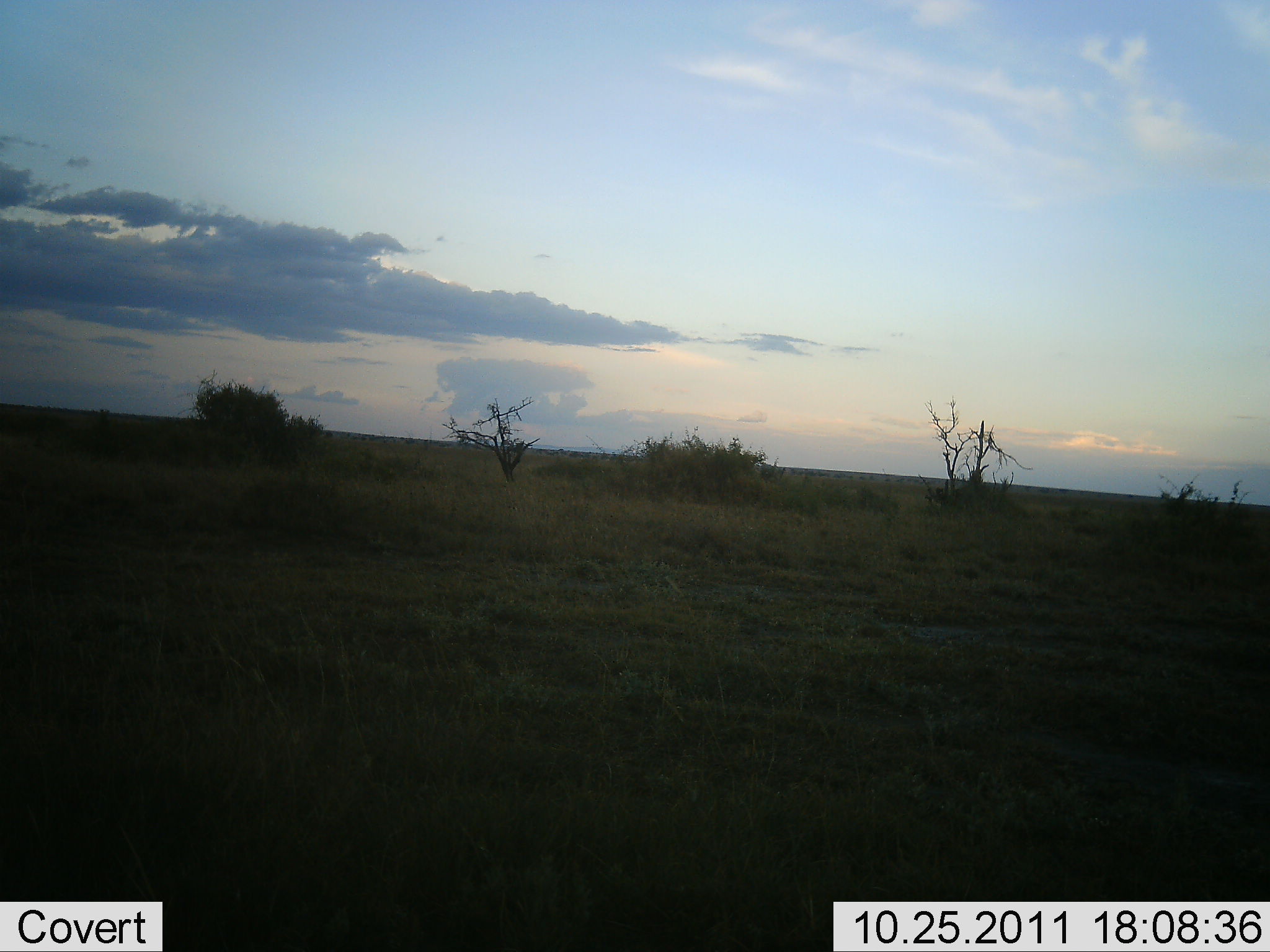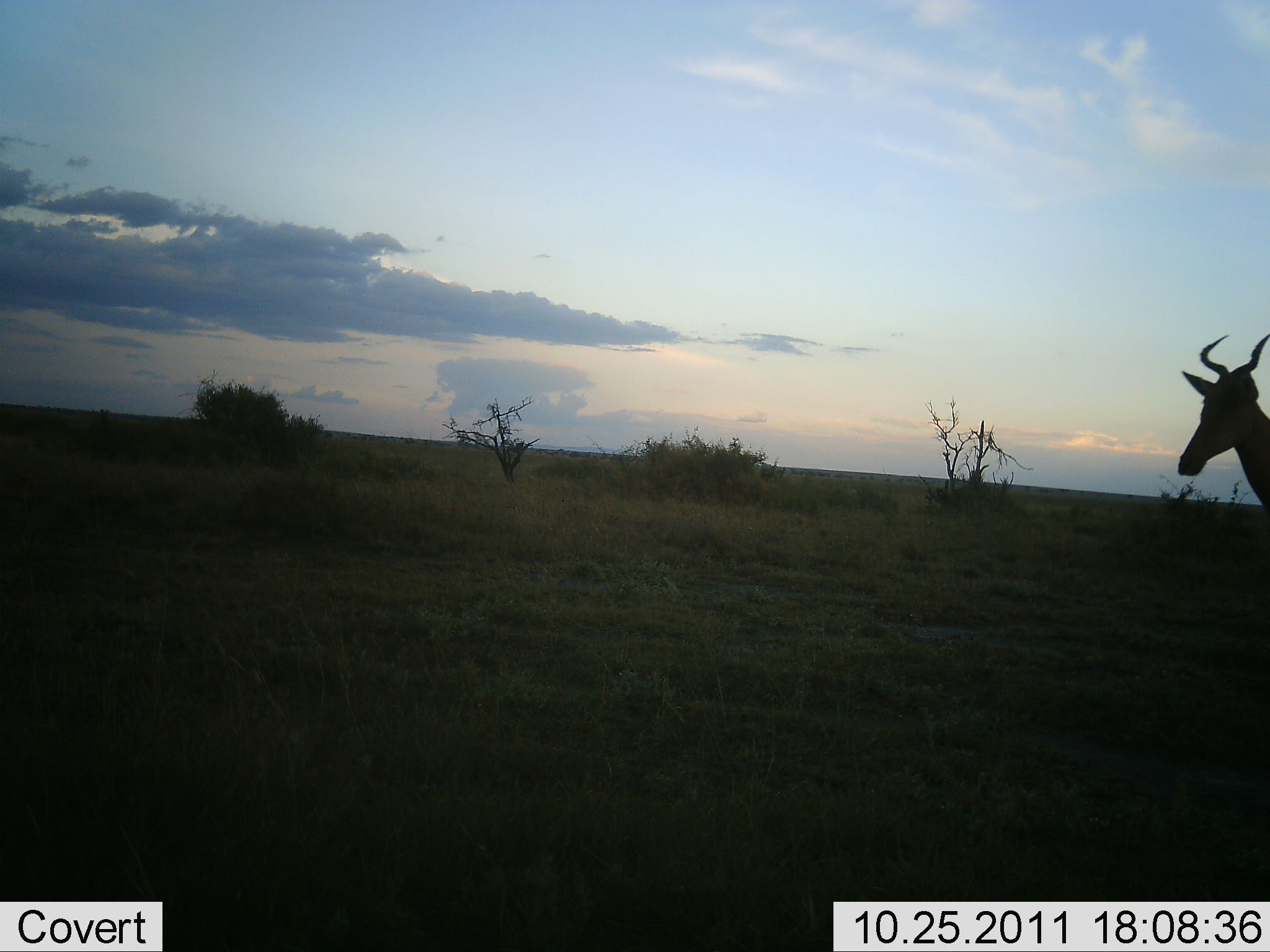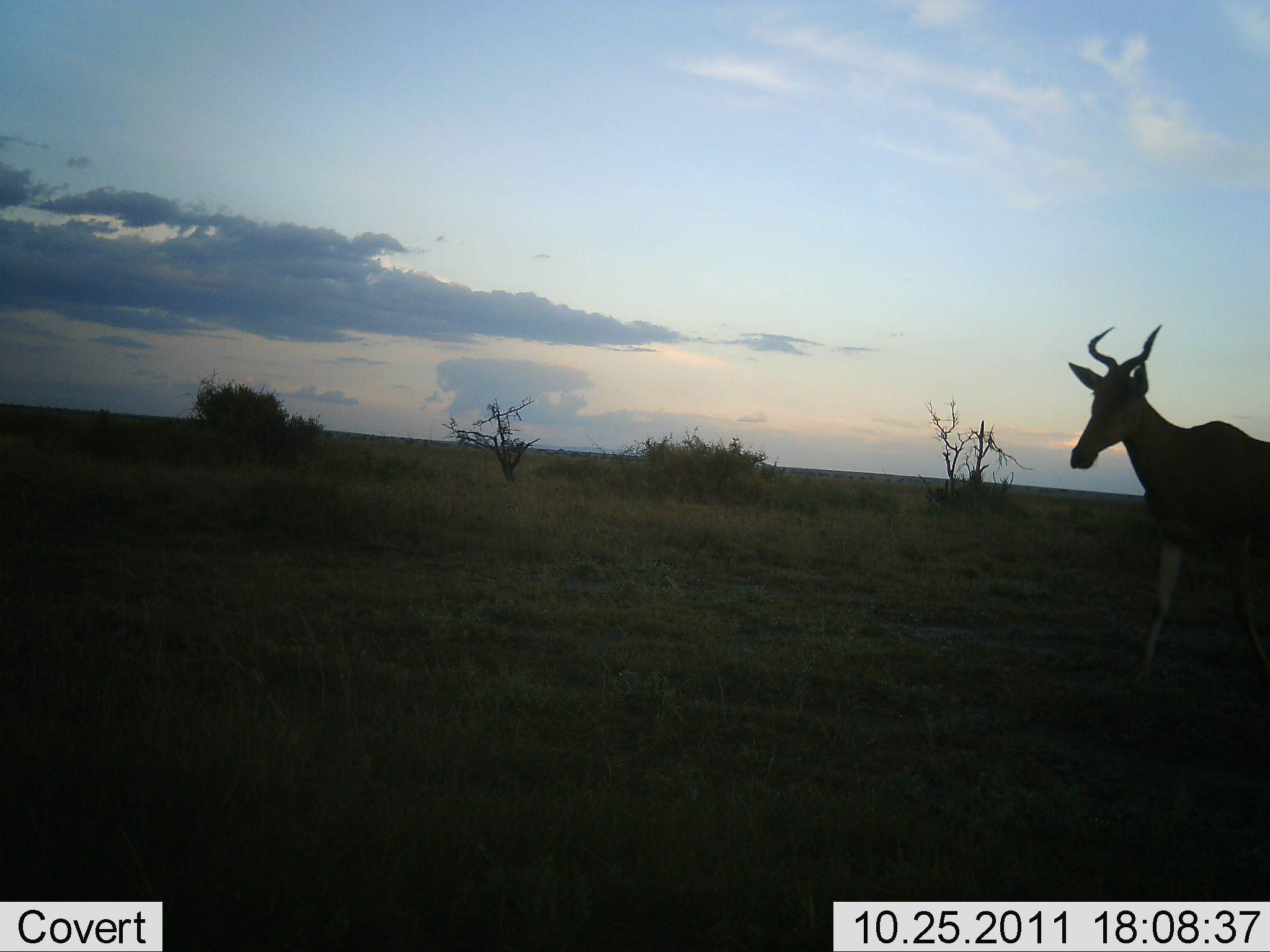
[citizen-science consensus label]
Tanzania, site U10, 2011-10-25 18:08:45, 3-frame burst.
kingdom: Animalia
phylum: Chordata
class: Mammalia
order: Artiodactyla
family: Bovidae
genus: Alcelaphus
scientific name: Alcelaphus buselaphus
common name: hartebeest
Hartebeest (Alcelaphus buselaphus), count 1. Behavior (volunteer vote fractions): standing 0%, resting 0%, moving 100%, interacting 0%. Young present (vote fraction): 0%. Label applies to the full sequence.